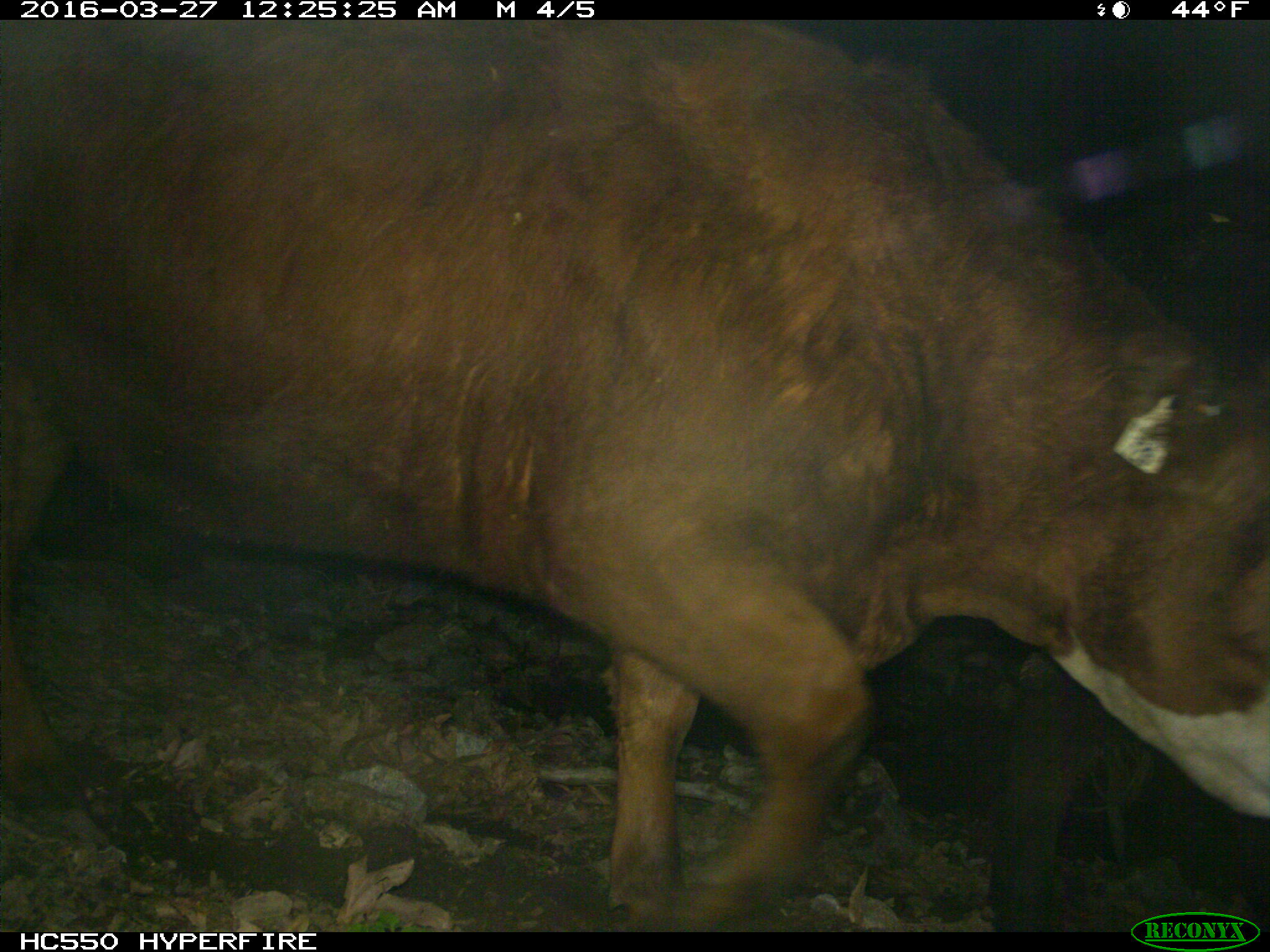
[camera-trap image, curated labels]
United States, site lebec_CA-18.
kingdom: Animalia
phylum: Chordata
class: Mammalia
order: Artiodactyla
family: Bovidae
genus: Bos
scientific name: Bos taurus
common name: domestic cow